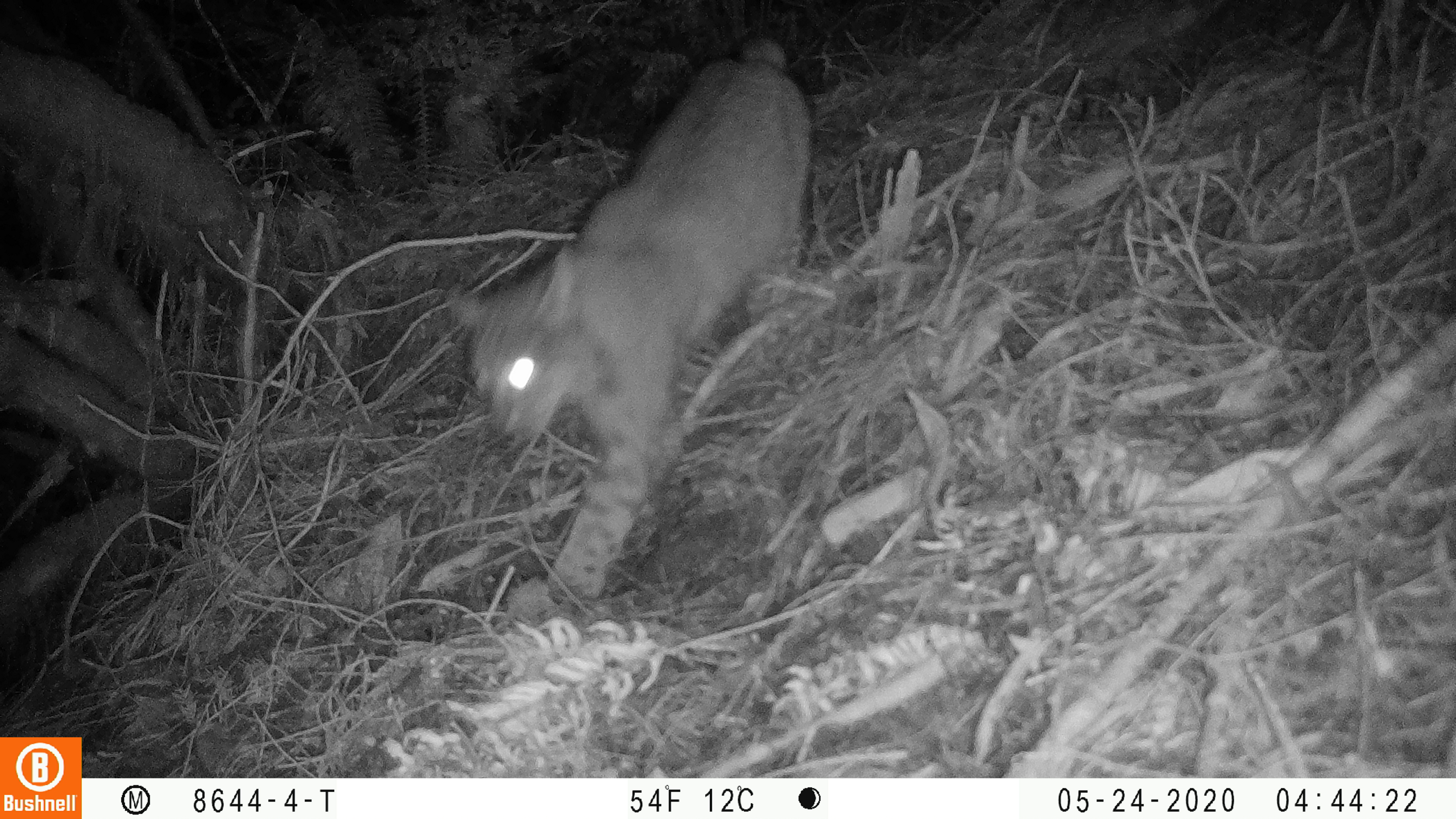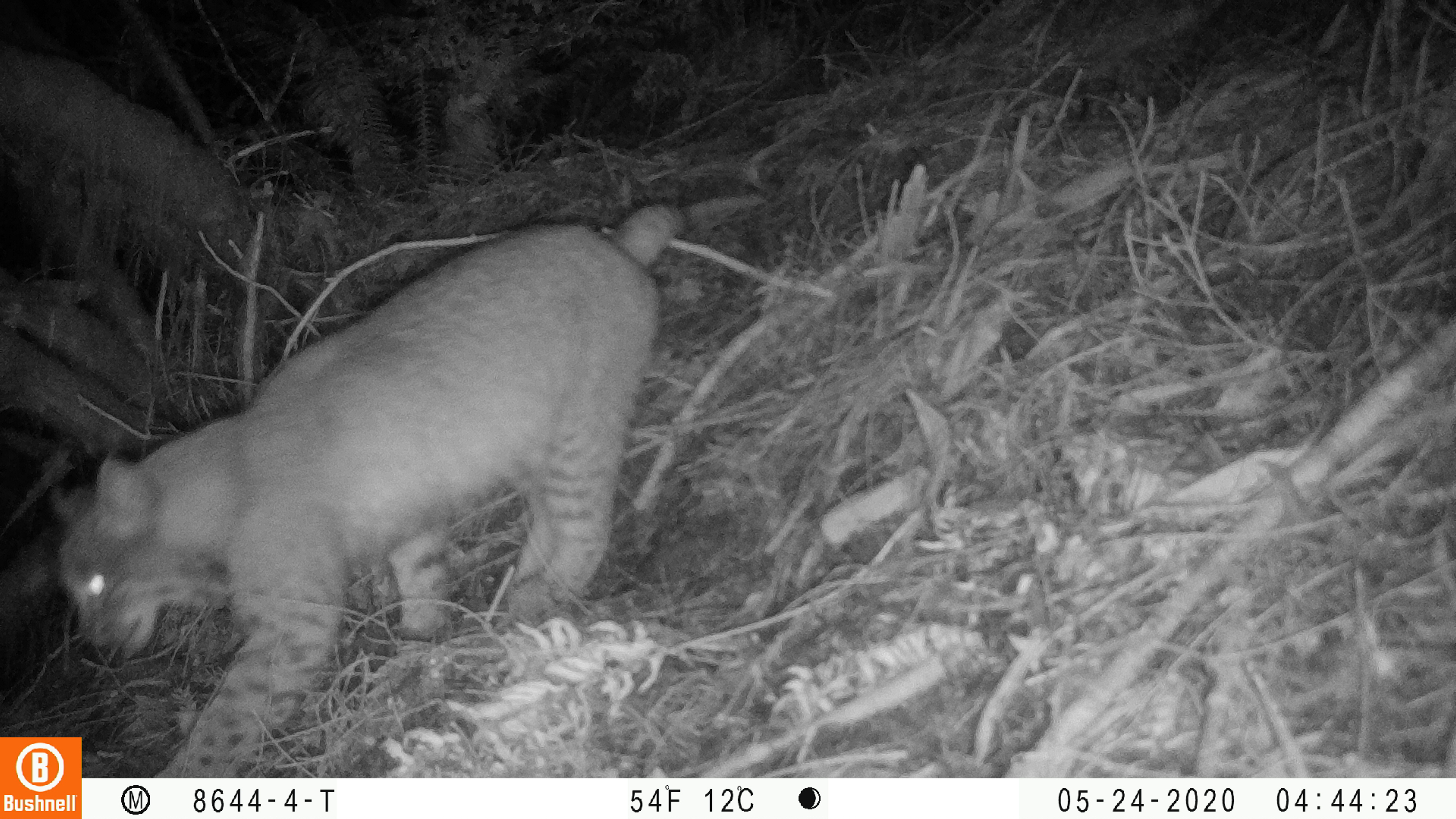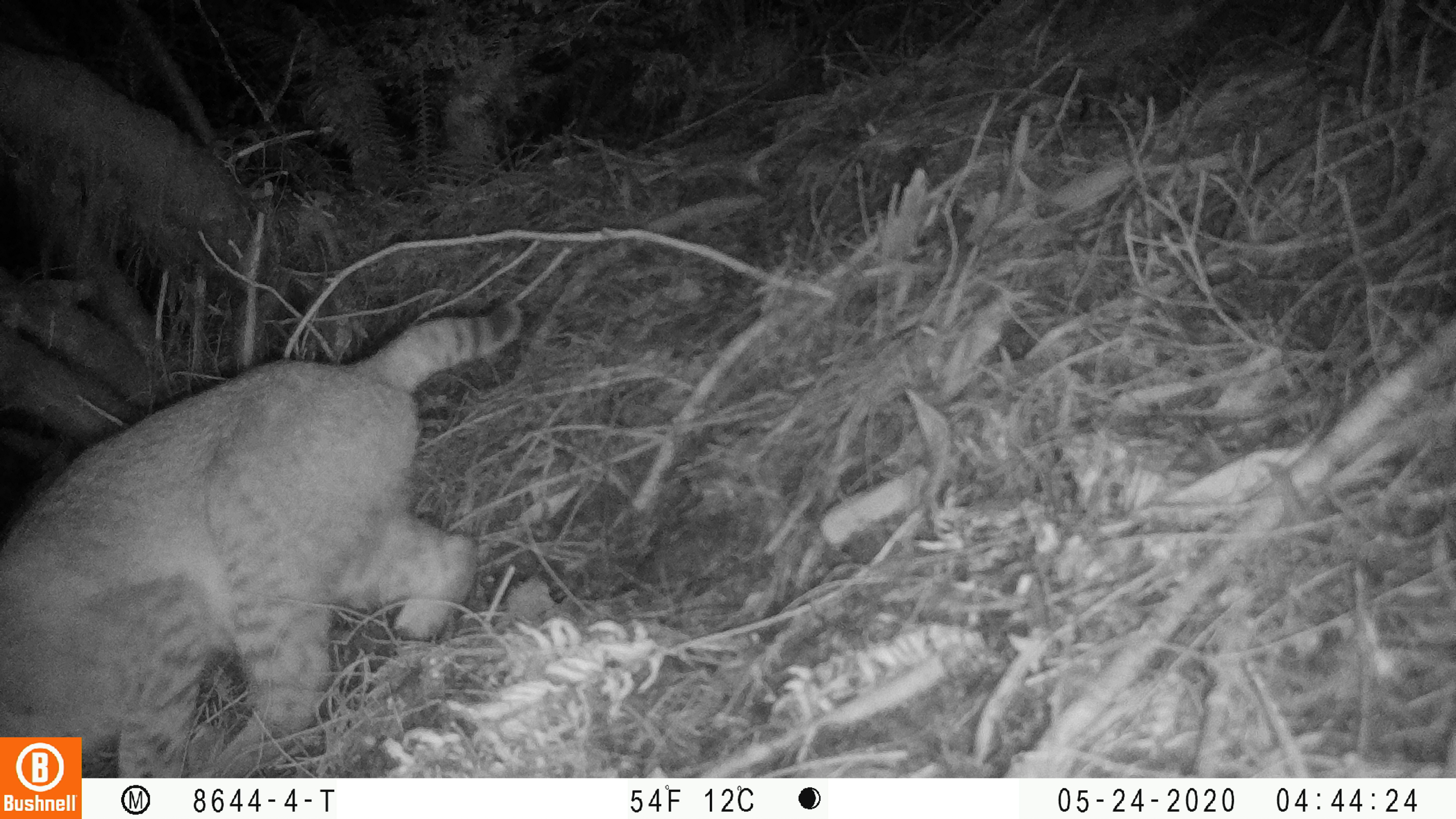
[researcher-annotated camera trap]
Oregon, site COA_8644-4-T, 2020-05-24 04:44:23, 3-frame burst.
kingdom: Animalia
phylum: Chordata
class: Mammalia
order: Carnivora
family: Felidae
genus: Lynx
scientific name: Lynx rufus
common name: bobcat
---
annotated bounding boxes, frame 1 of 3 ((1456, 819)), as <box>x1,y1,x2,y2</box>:
bobcat: <box>431,25,825,605</box>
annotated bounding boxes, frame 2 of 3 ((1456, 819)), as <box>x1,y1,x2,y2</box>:
bobcat: <box>42,195,692,733</box>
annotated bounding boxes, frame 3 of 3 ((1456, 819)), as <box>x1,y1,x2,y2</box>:
bobcat: <box>85,288,534,770</box>